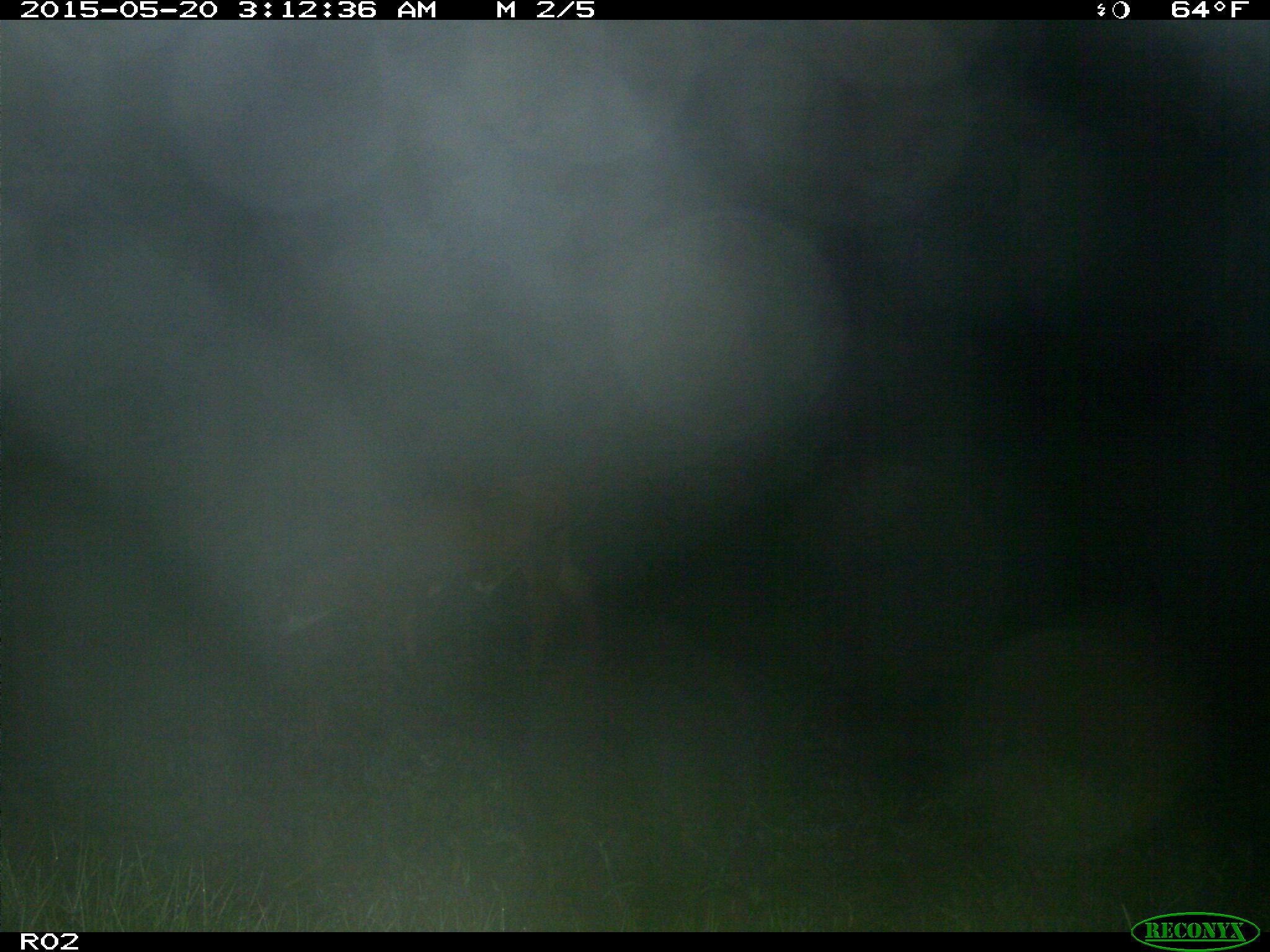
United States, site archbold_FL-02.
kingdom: Animalia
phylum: Chordata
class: Mammalia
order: Artiodactyla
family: Bovidae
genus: Bos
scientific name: Bos taurus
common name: domestic cow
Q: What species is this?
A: Bos taurus (domestic cow).